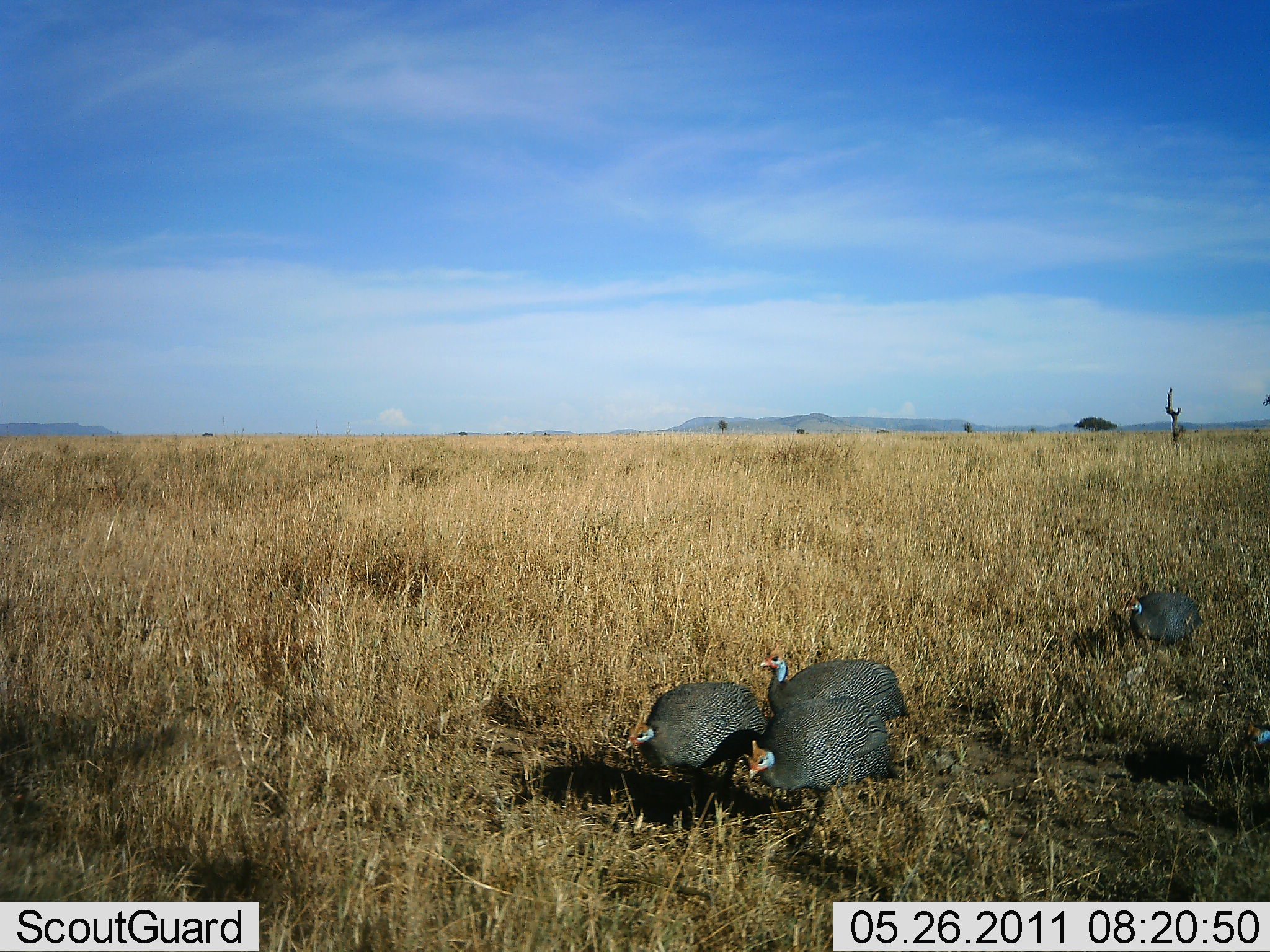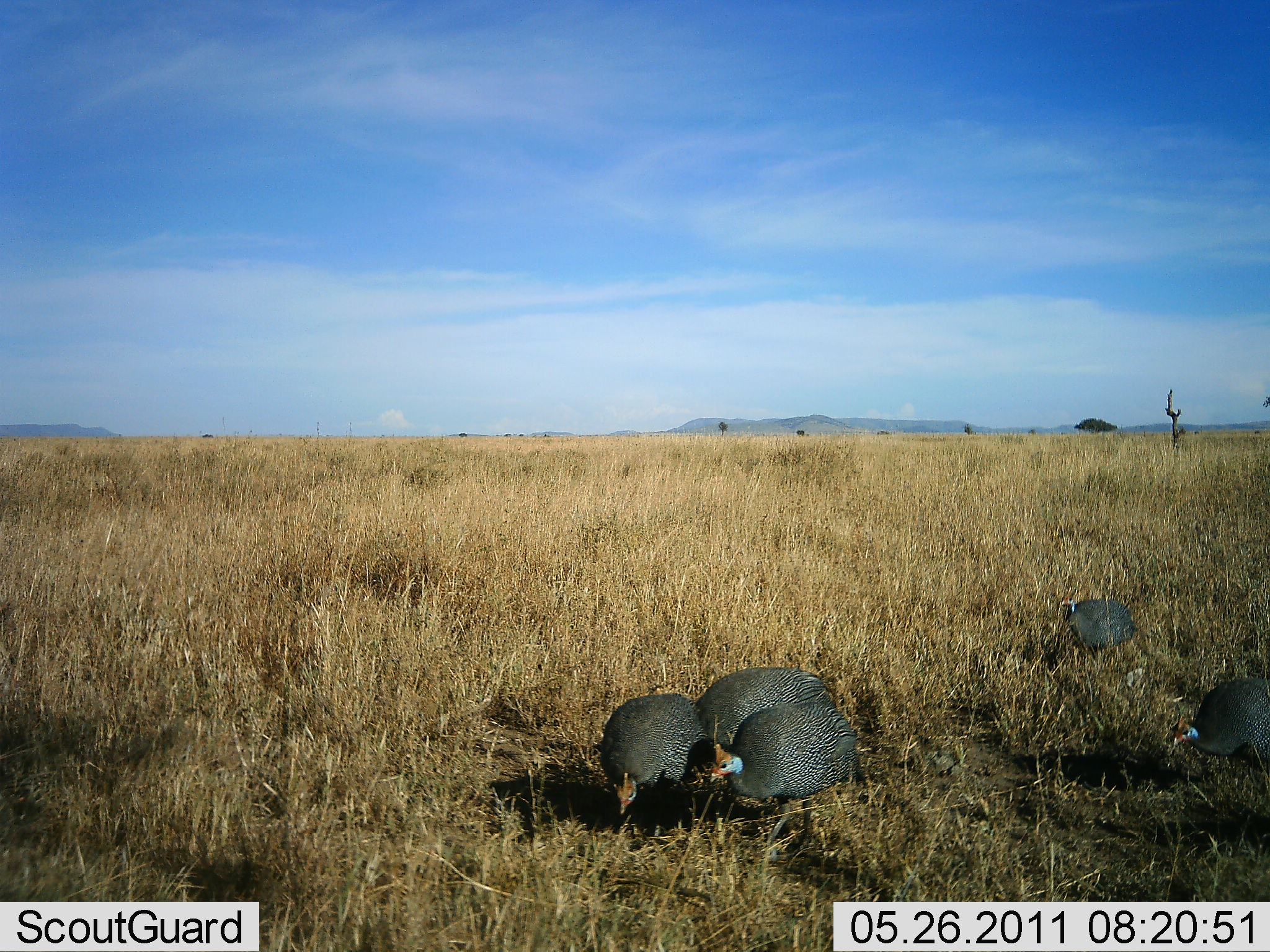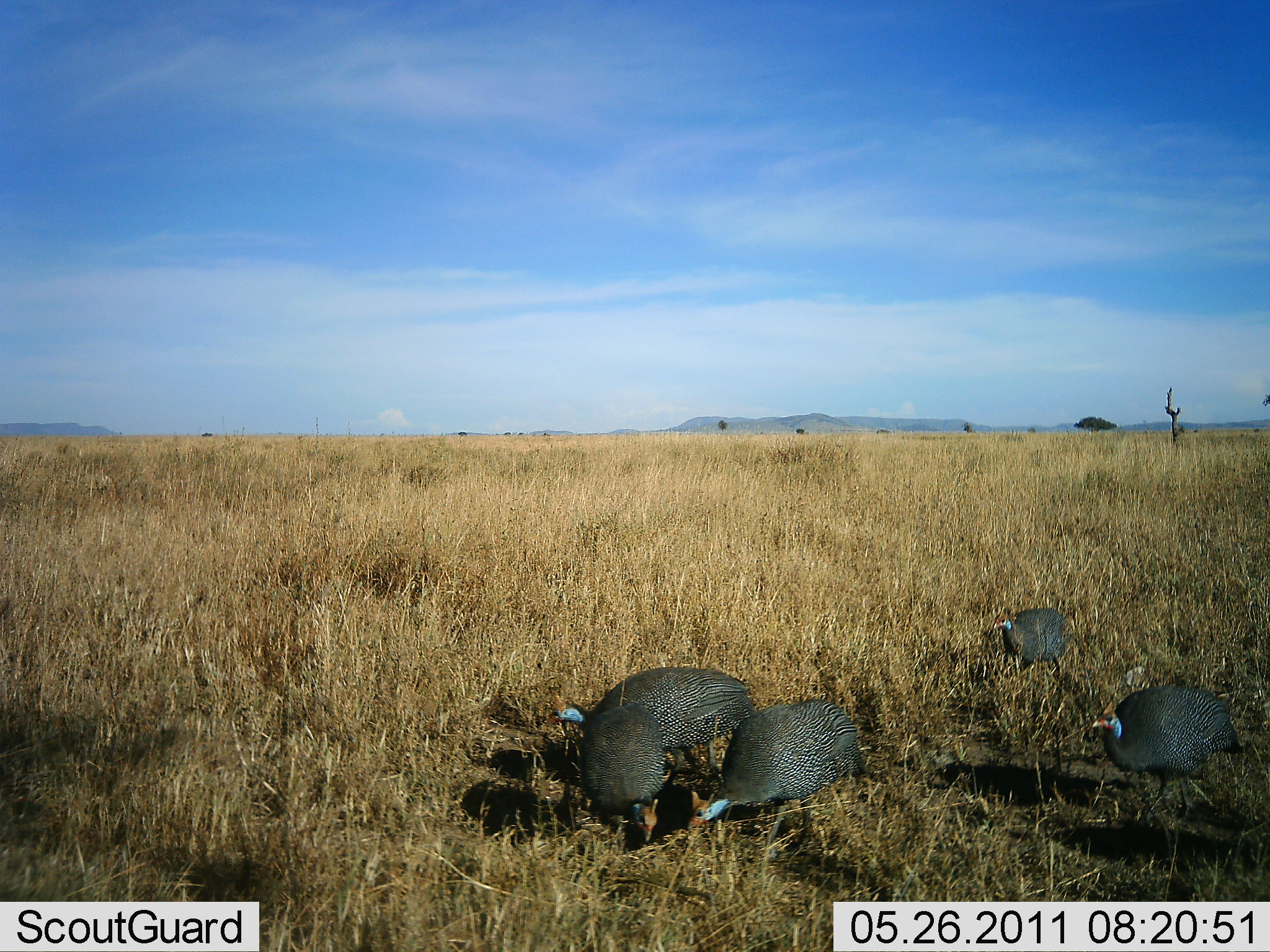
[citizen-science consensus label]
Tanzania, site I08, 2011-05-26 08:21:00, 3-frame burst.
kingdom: Animalia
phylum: Chordata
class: Aves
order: Galliformes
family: Numididae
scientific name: Numididae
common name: guinea fowl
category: guineafowl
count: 5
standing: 8%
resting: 0%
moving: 67%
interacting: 0%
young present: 0%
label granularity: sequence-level